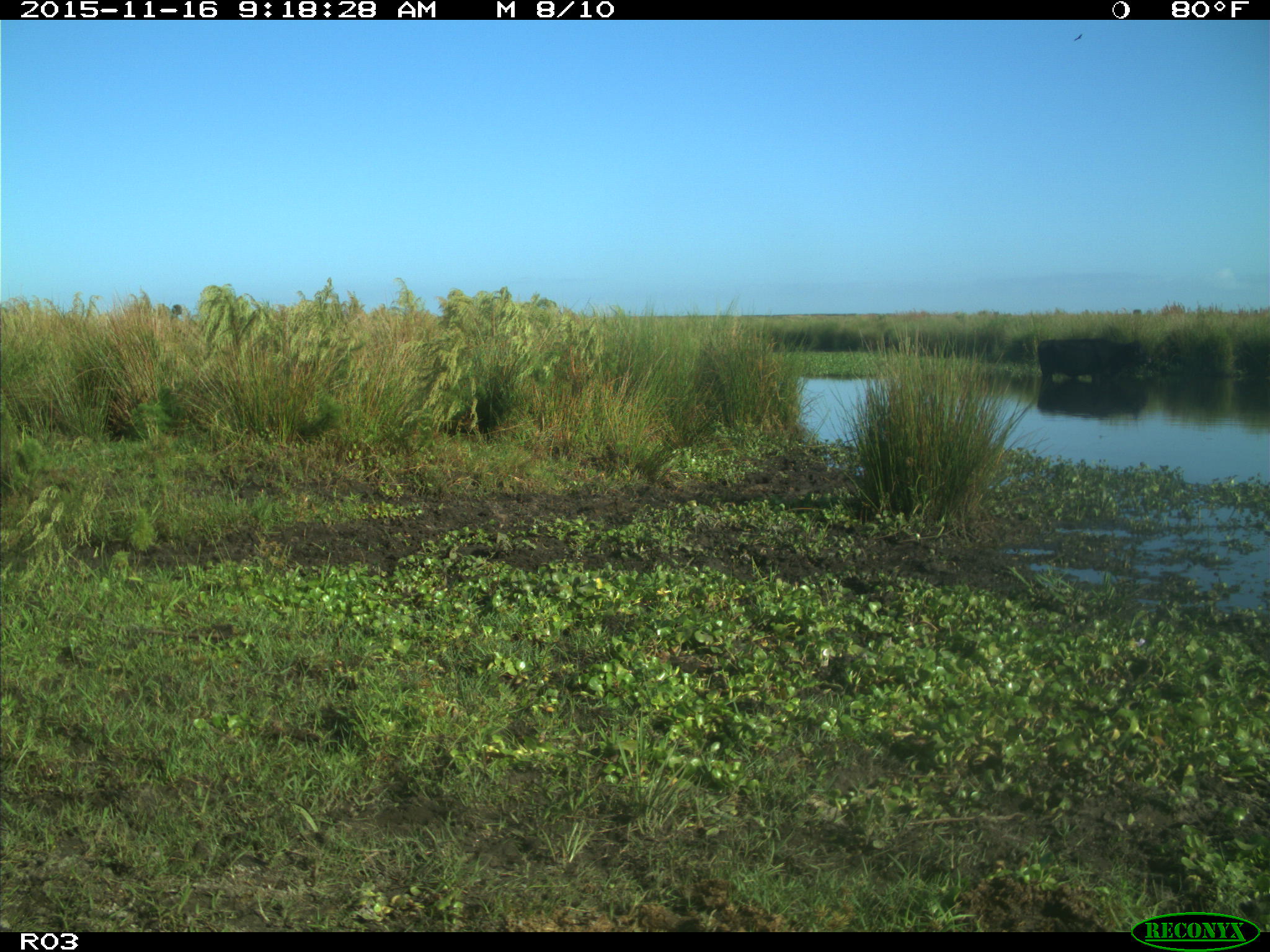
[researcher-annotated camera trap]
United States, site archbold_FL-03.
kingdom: Animalia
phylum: Chordata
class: Mammalia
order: Artiodactyla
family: Bovidae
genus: Bos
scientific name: Bos taurus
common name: domestic cow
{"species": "Bos taurus (domestic cow)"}